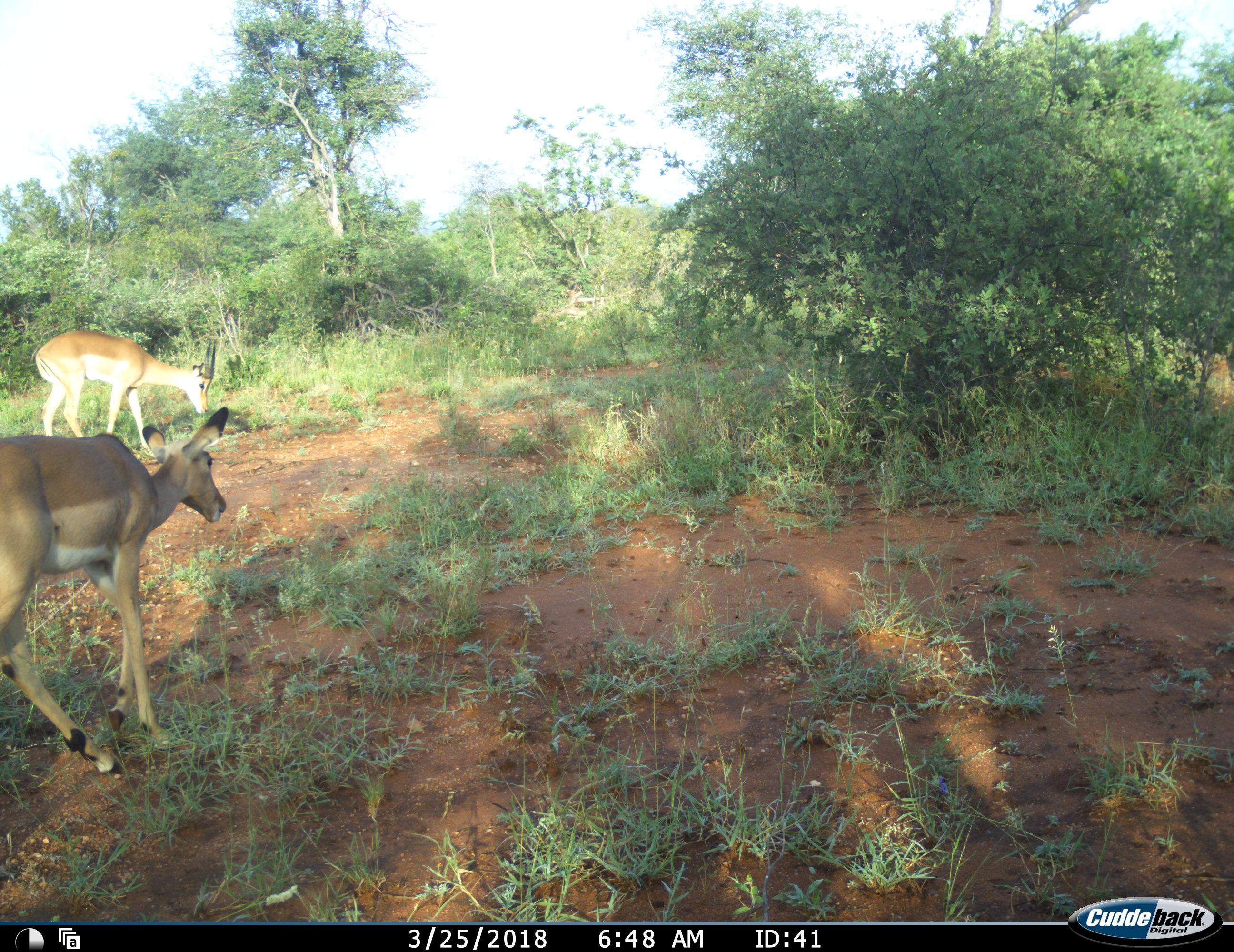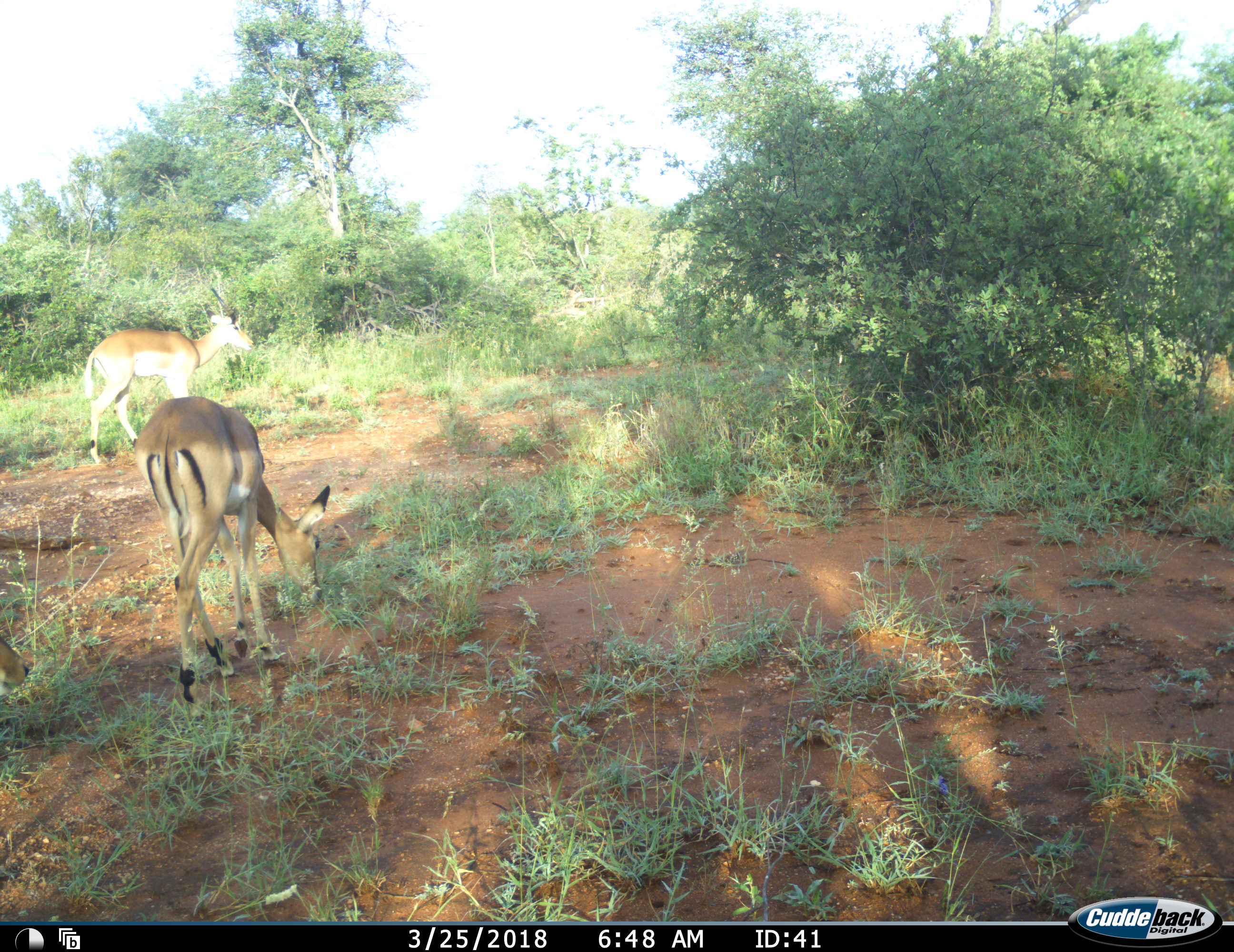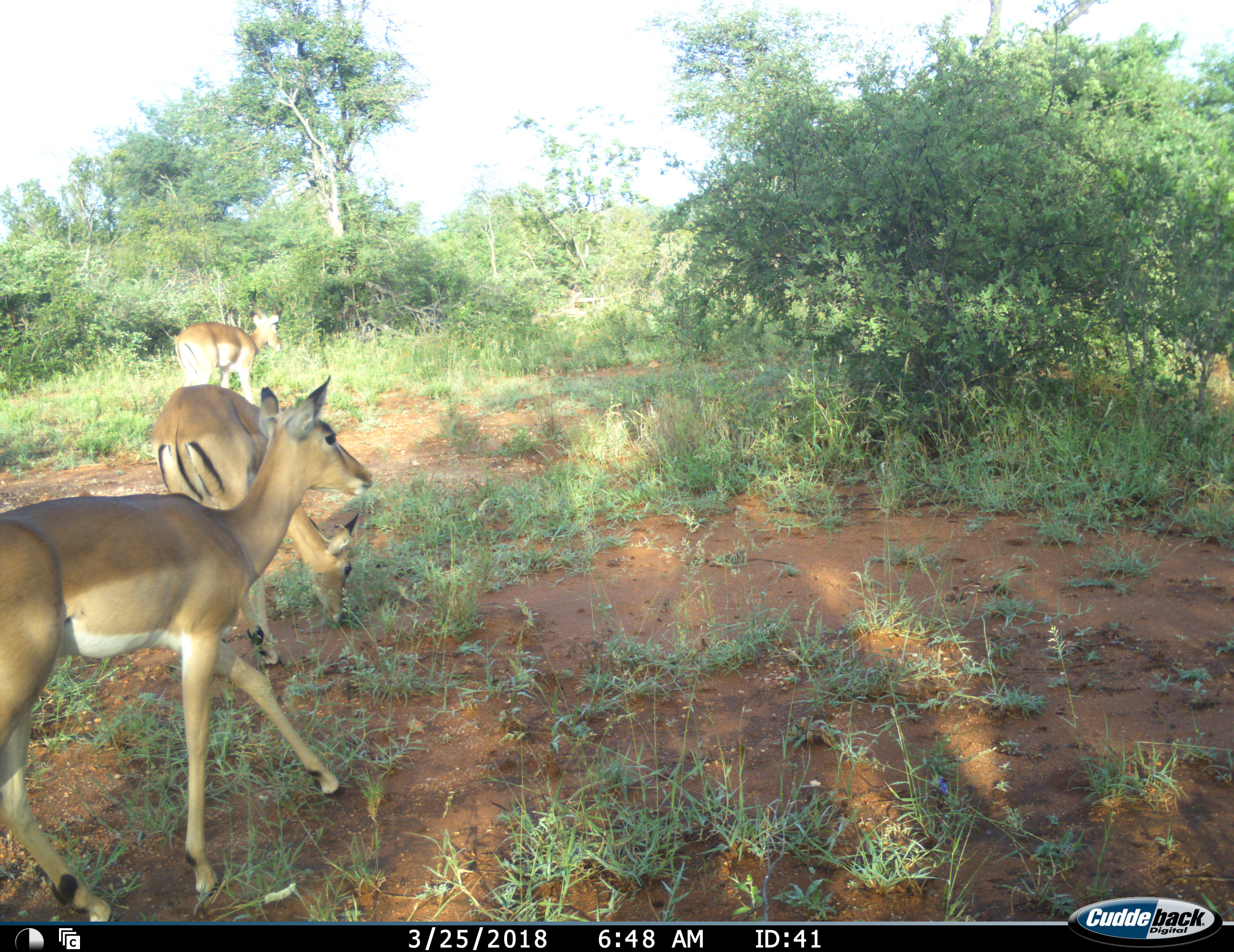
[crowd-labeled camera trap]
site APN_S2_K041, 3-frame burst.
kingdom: Animalia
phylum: Chordata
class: Mammalia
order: Artiodactyla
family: Bovidae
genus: Aepyceros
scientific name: Aepyceros melampus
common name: impala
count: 3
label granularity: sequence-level